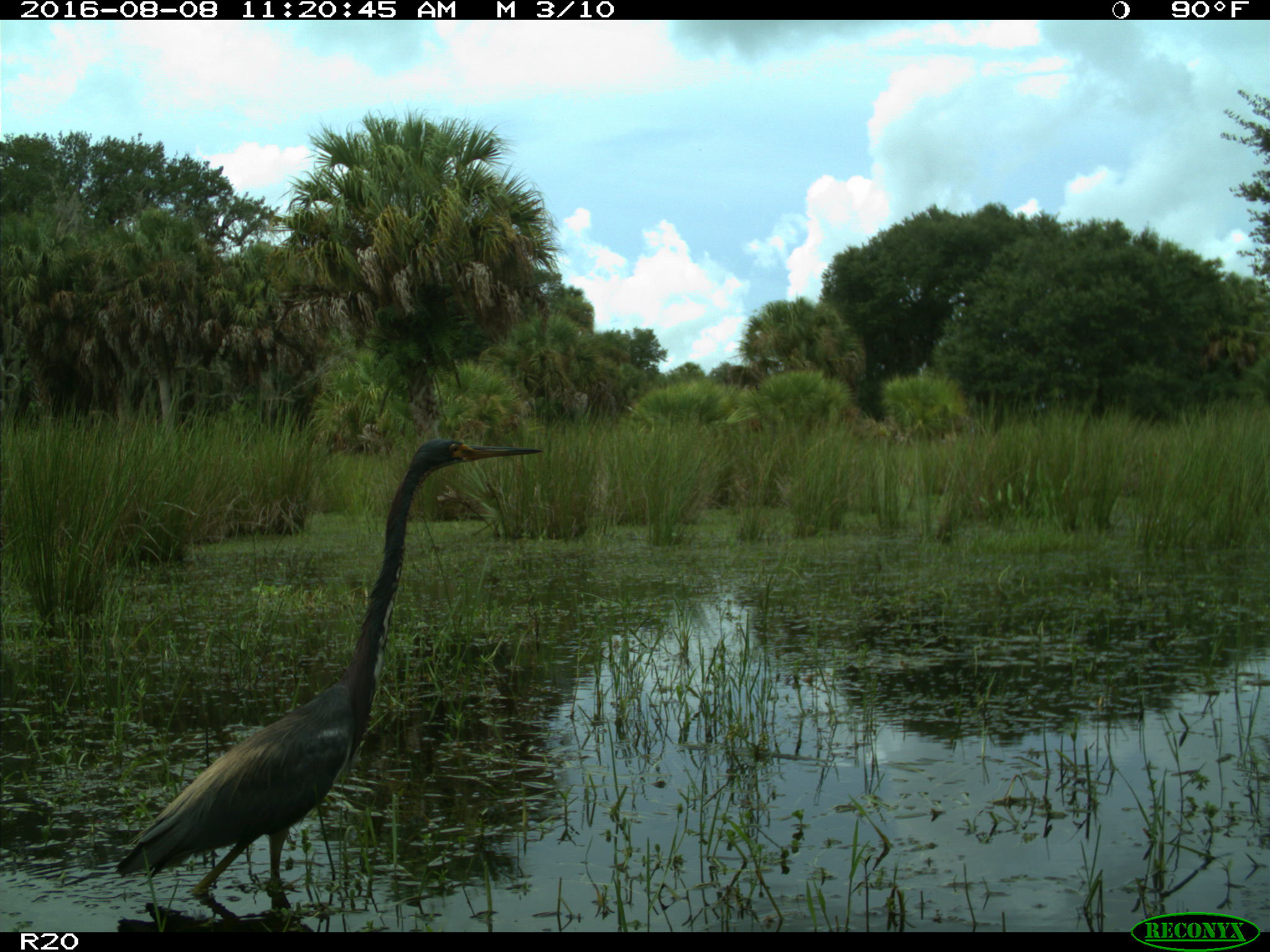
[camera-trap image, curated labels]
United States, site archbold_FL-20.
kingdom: Animalia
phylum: Chordata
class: Aves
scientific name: Aves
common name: birds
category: unidentified bird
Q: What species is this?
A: Unidentified bird (birds) (Aves).